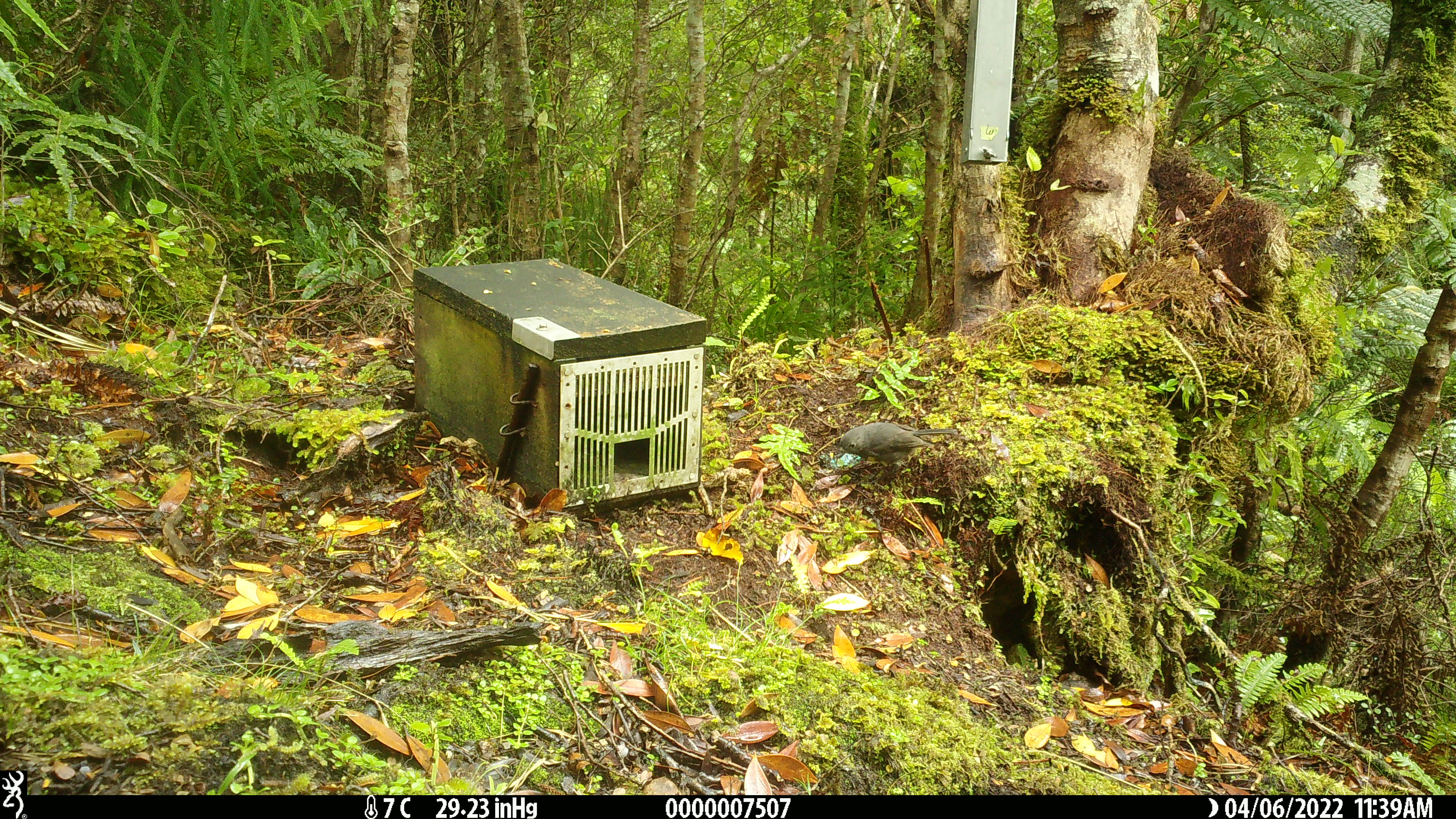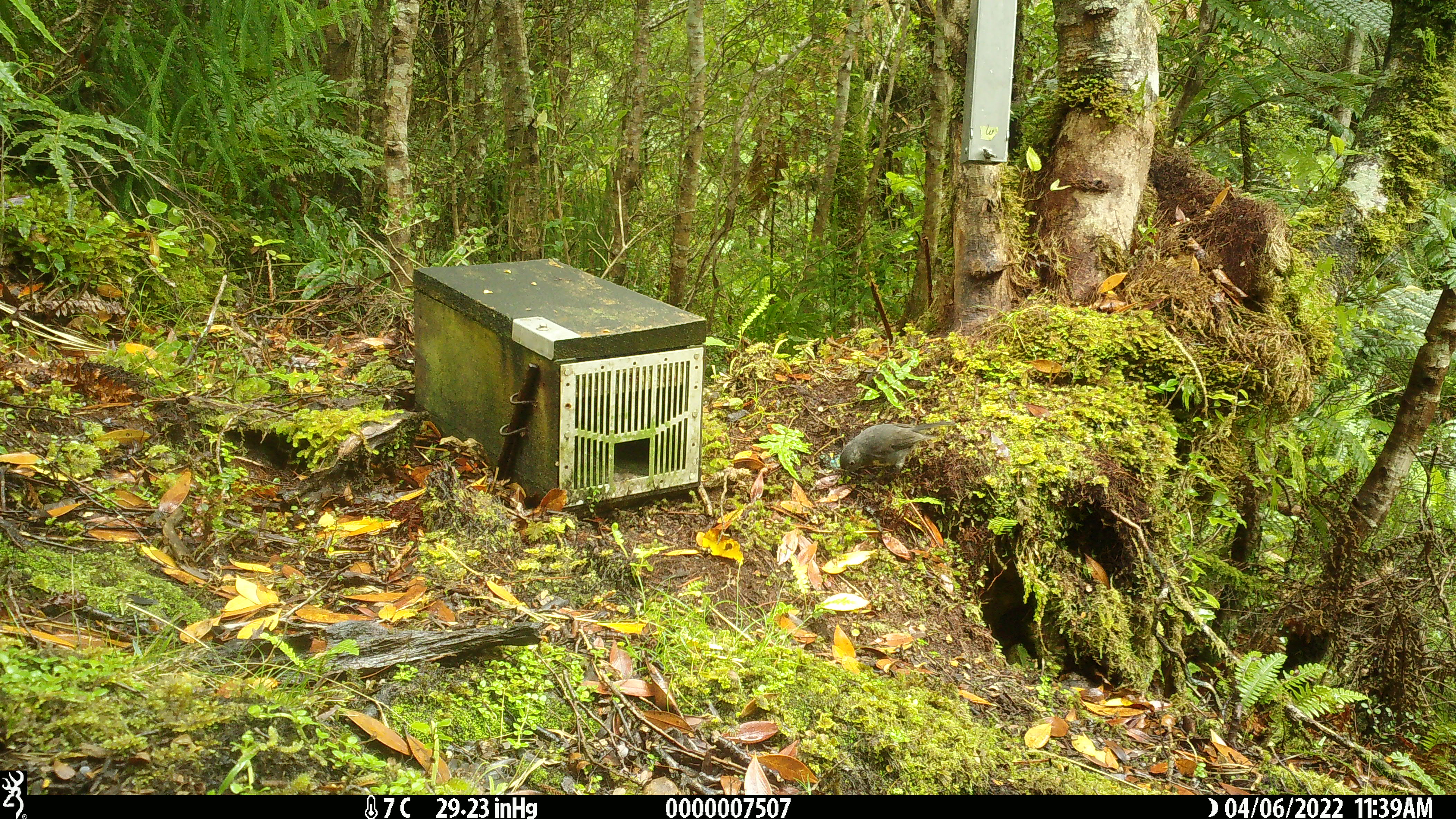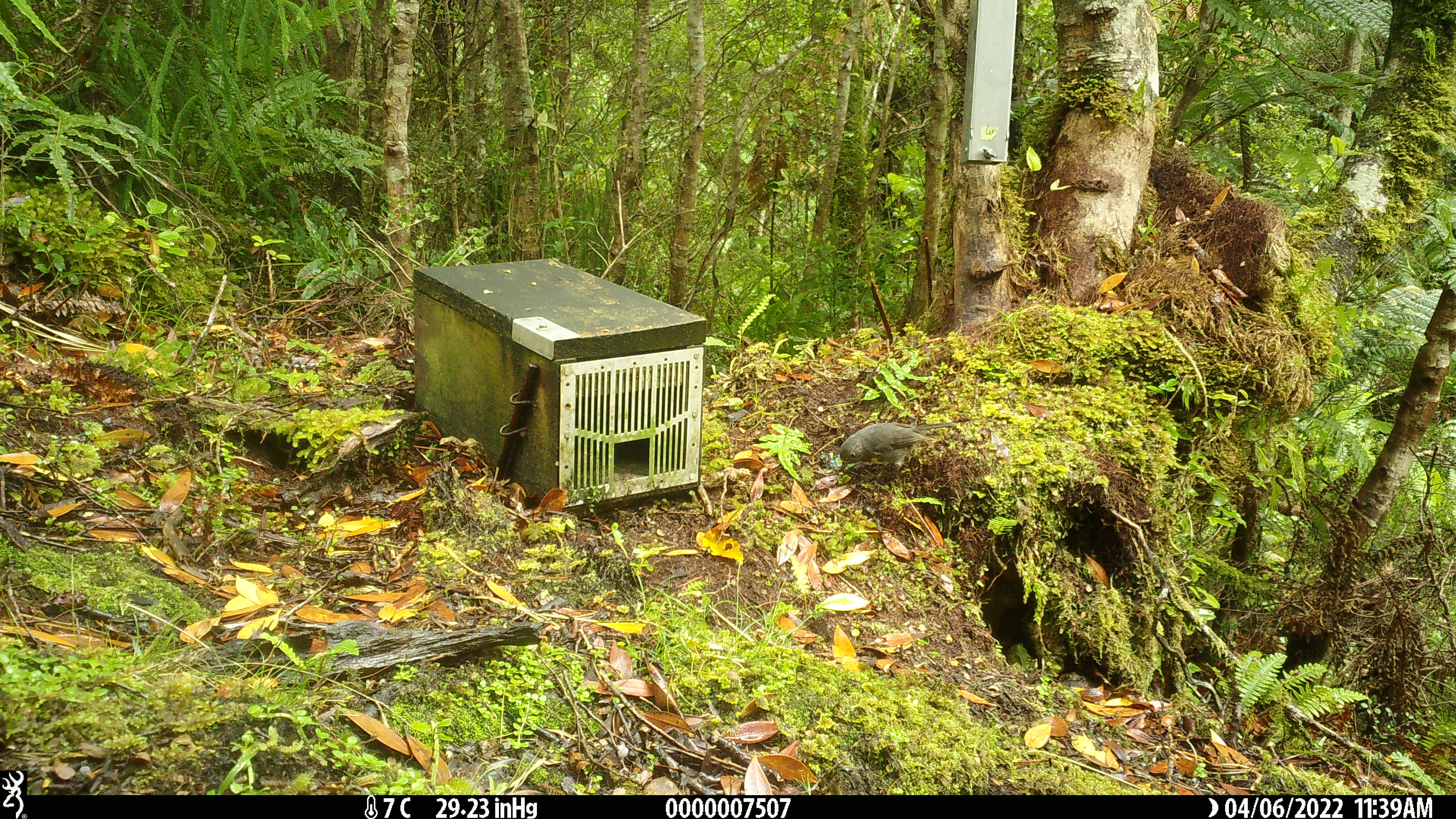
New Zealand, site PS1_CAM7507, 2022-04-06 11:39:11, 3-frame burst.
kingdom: Animalia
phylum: Chordata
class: Aves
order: Passeriformes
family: Petroicidae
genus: Petroica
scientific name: Petroica australis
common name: new zealand robin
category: robin